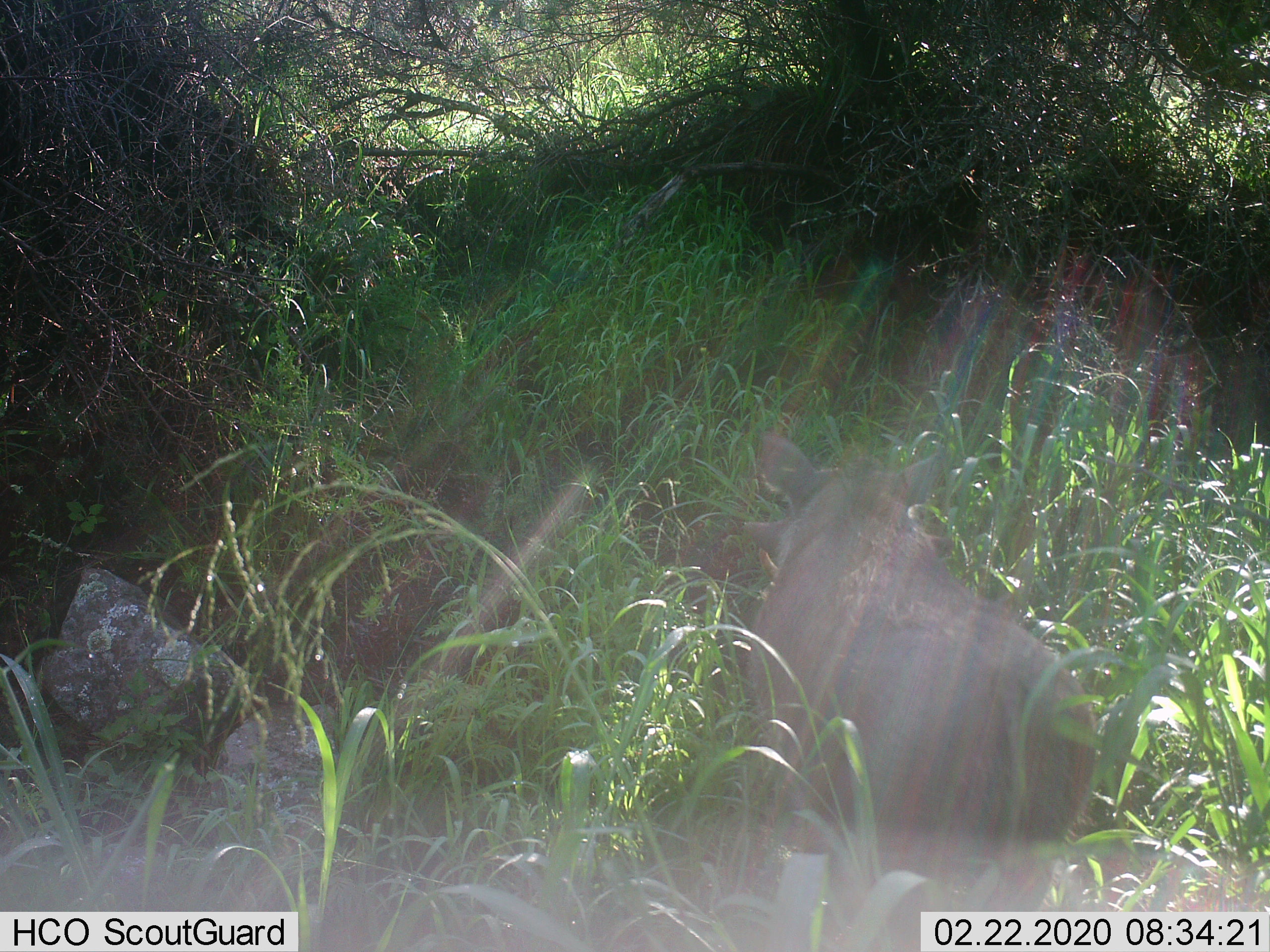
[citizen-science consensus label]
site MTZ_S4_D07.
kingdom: Animalia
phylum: Chordata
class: Mammalia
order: Artiodactyla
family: Suidae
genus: Phacochoerus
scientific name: Phacochoerus africanus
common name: warthog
Warthog (Phacochoerus africanus), count 1. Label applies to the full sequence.